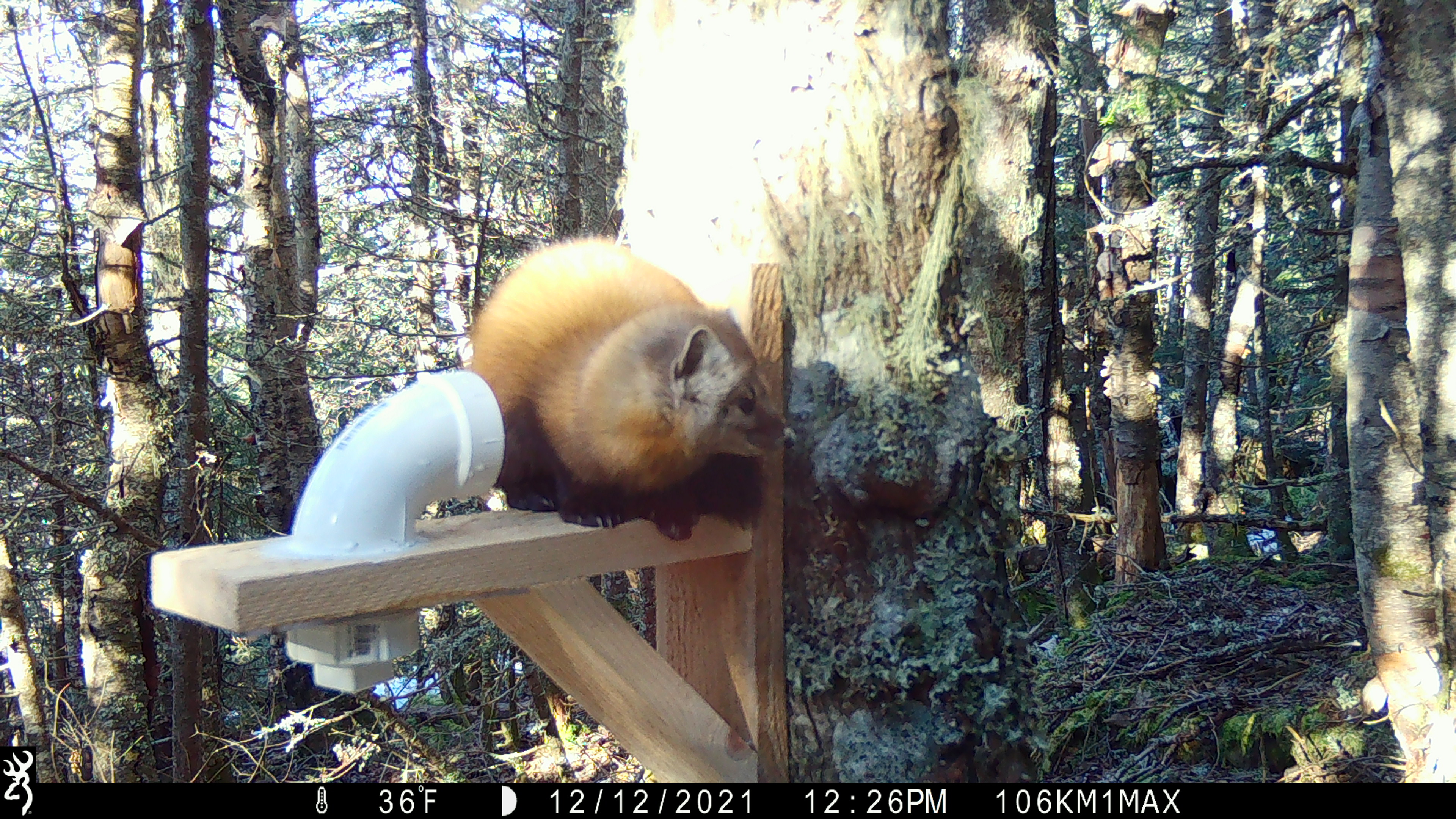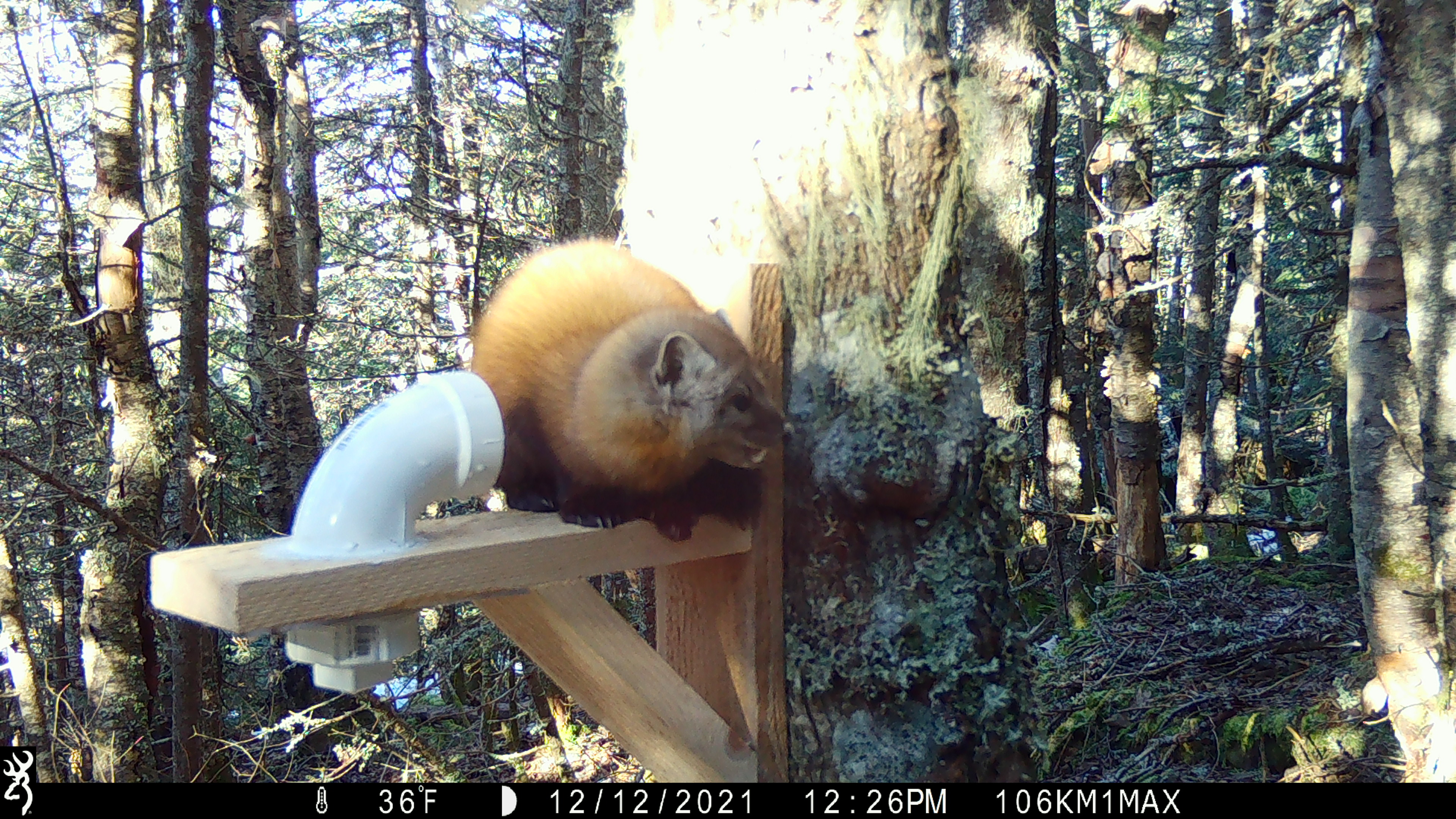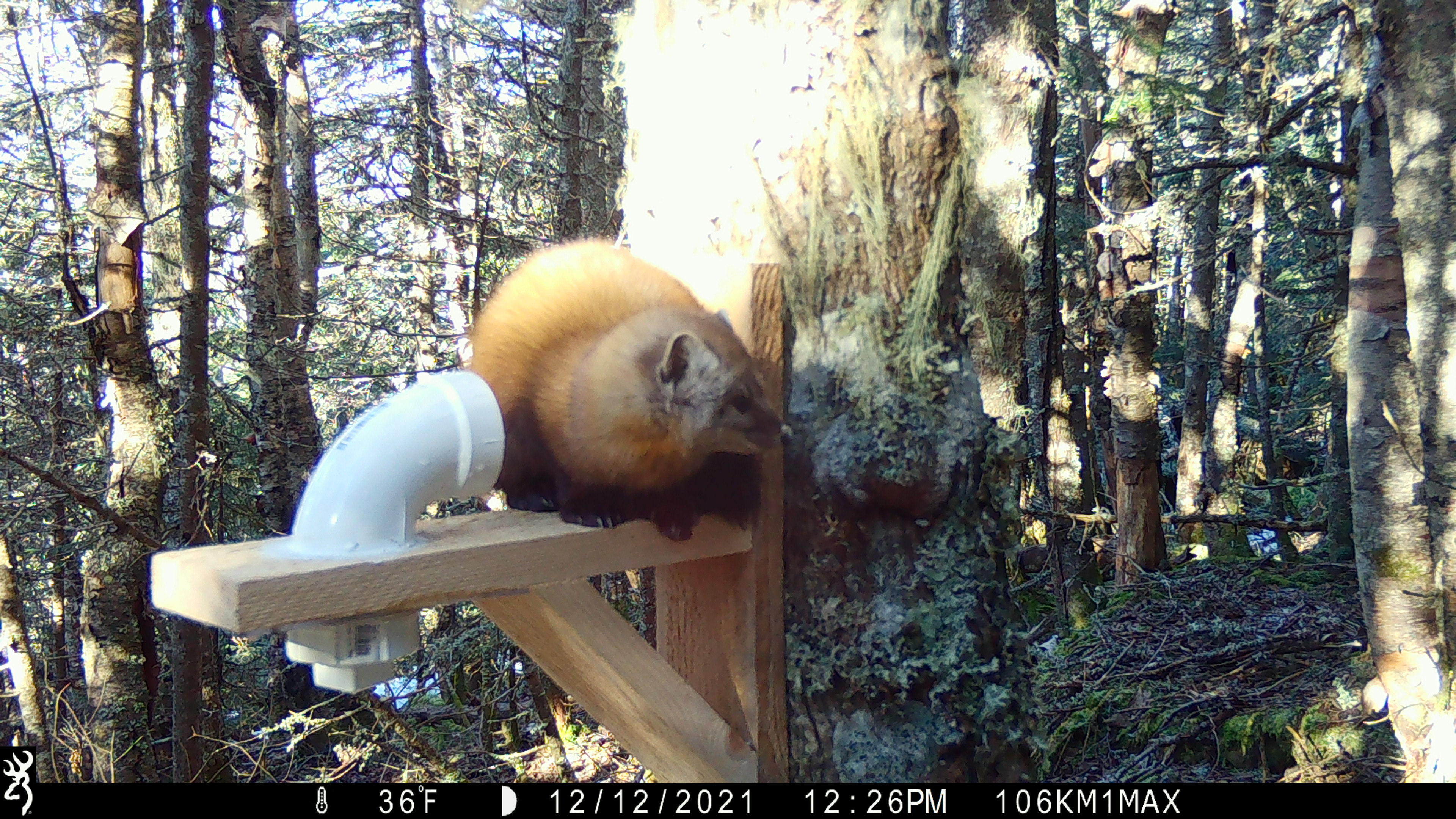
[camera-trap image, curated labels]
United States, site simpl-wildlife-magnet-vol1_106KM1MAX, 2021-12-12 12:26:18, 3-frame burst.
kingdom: Animalia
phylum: Chordata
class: Mammalia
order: Carnivora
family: Mustelidae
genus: Martes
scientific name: Martes americana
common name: american marten